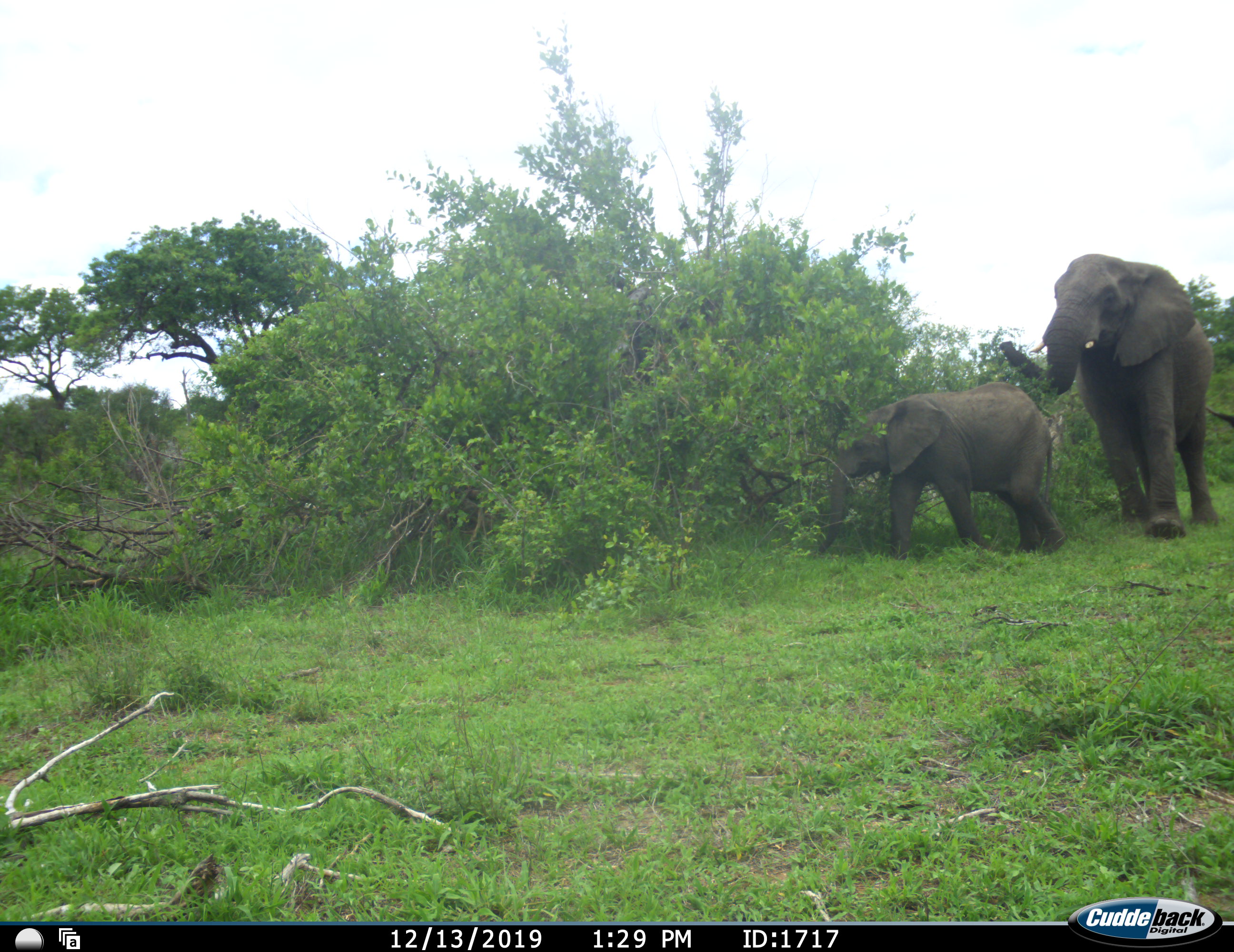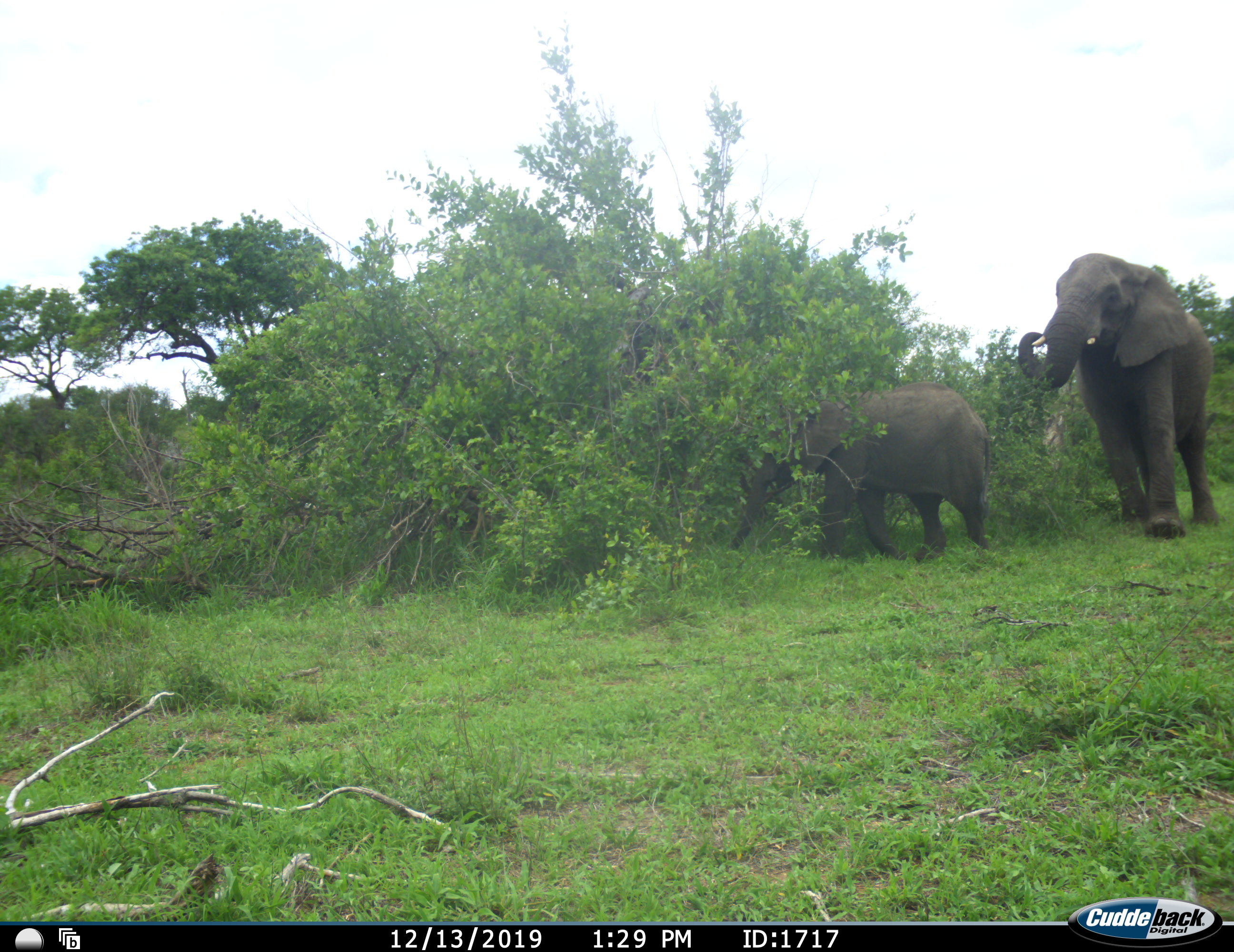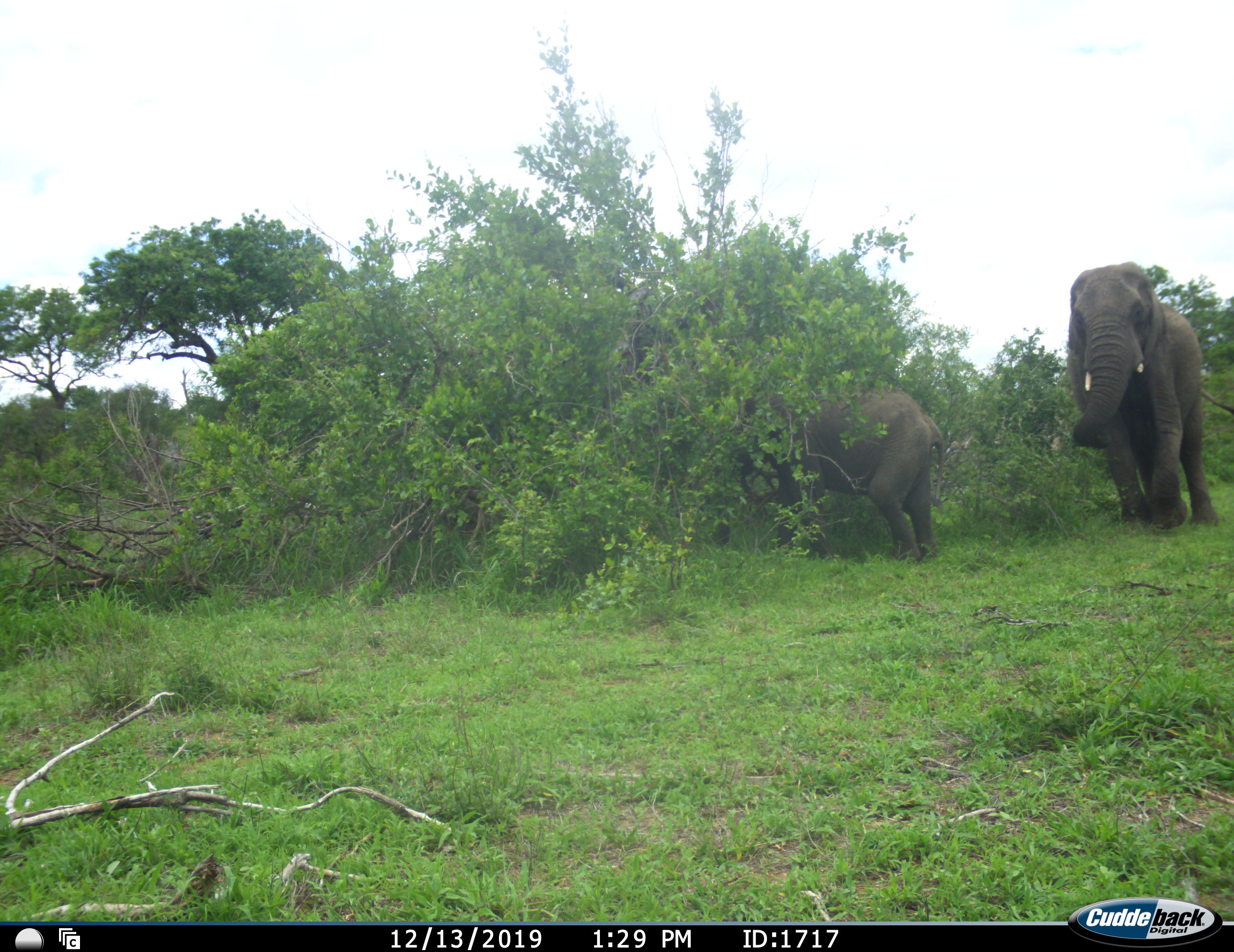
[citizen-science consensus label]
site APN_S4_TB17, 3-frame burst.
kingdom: Animalia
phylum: Chordata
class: Mammalia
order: Proboscidea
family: Elephantidae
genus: Loxodonta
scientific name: Loxodonta africana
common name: african bush elephant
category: elephant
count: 2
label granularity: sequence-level